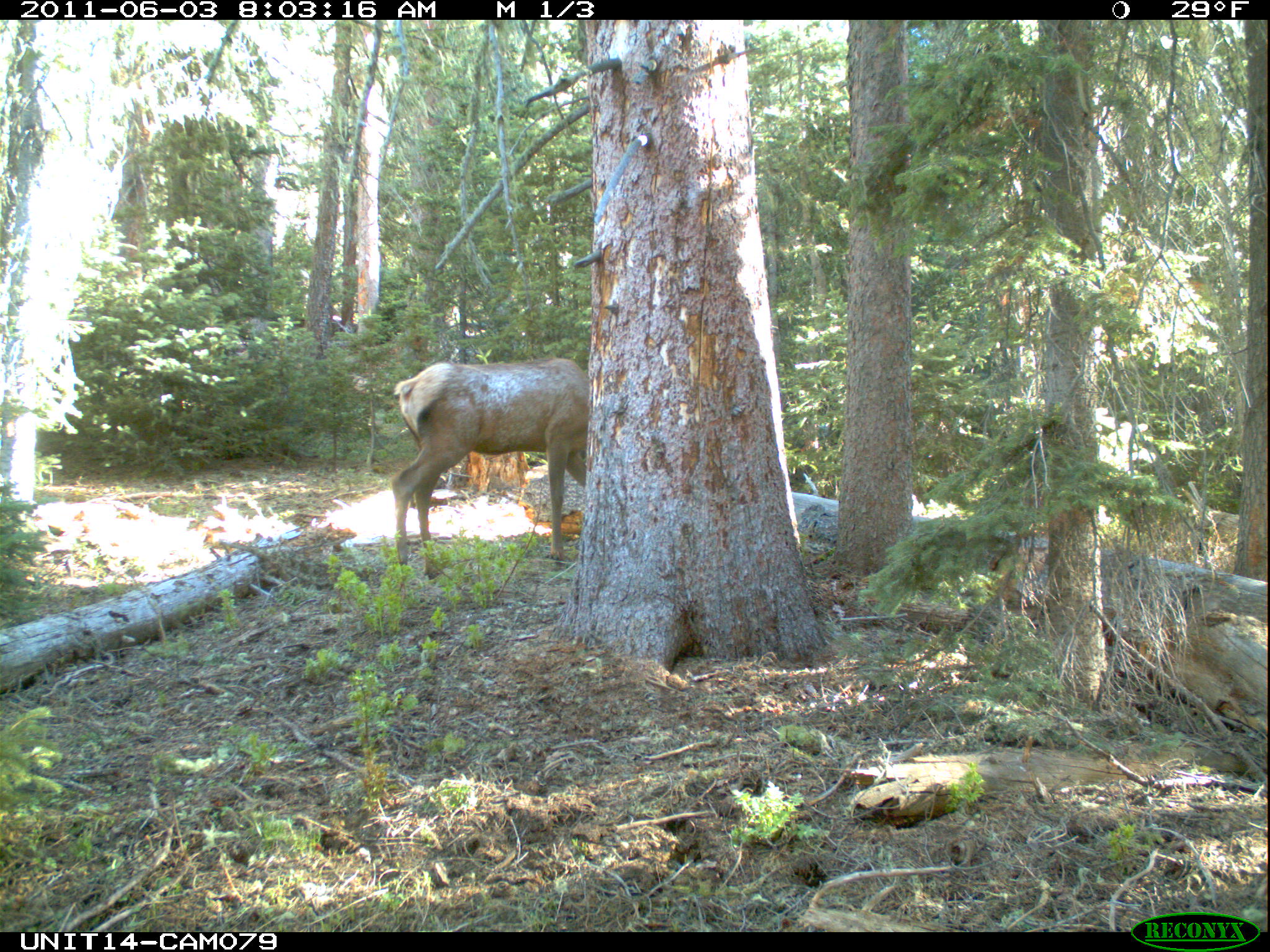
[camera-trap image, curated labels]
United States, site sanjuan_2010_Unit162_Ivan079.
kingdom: Animalia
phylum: Chordata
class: Mammalia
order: Artiodactyla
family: Cervidae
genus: Cervus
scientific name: Cervus elaphus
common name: red deer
Cervus elaphus (red deer).